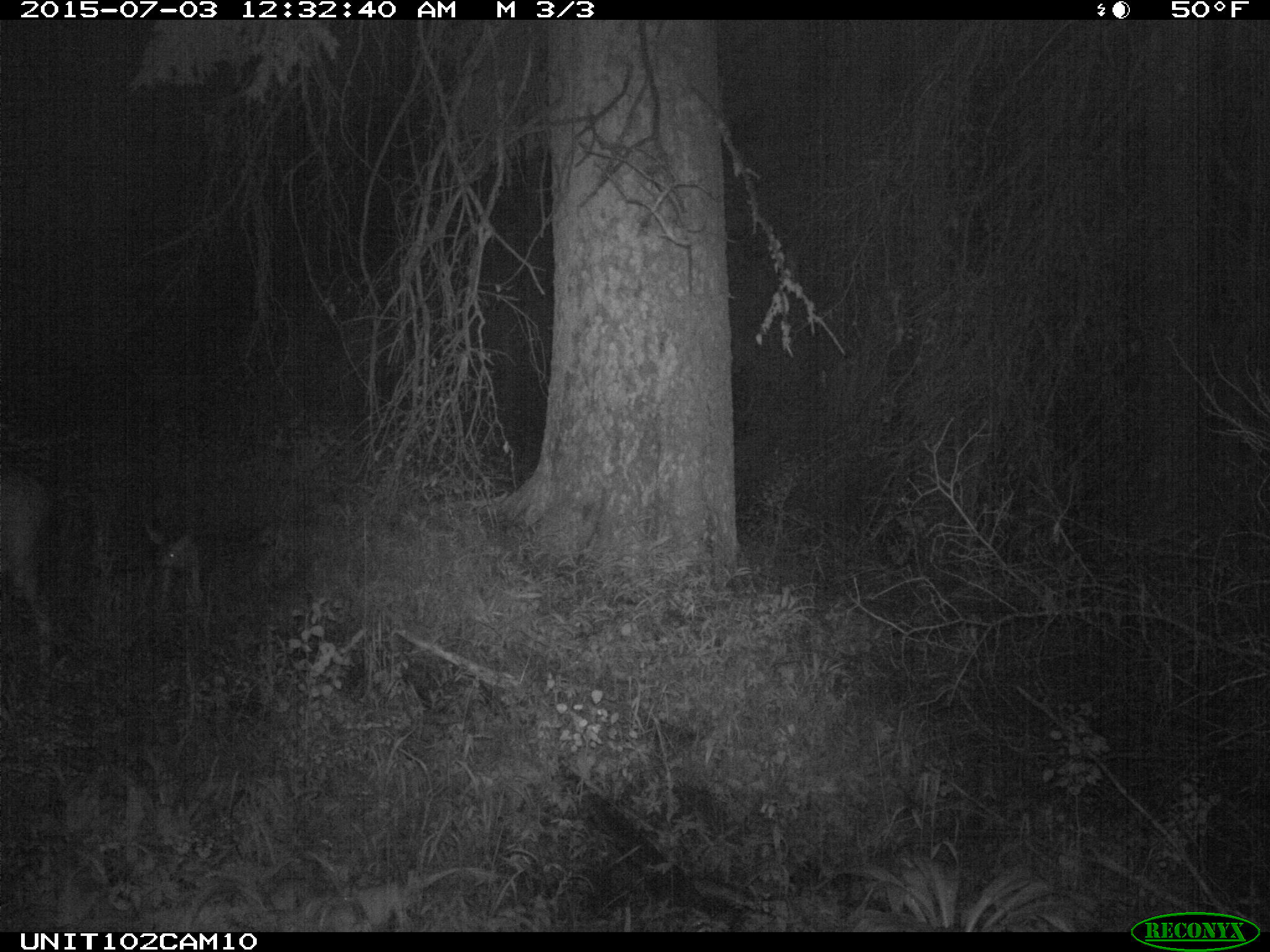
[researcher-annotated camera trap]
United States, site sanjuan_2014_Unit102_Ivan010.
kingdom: Animalia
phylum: Chordata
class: Mammalia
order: Artiodactyla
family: Cervidae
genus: Odocoileus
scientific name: Odocoileus hemionus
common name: mule deer